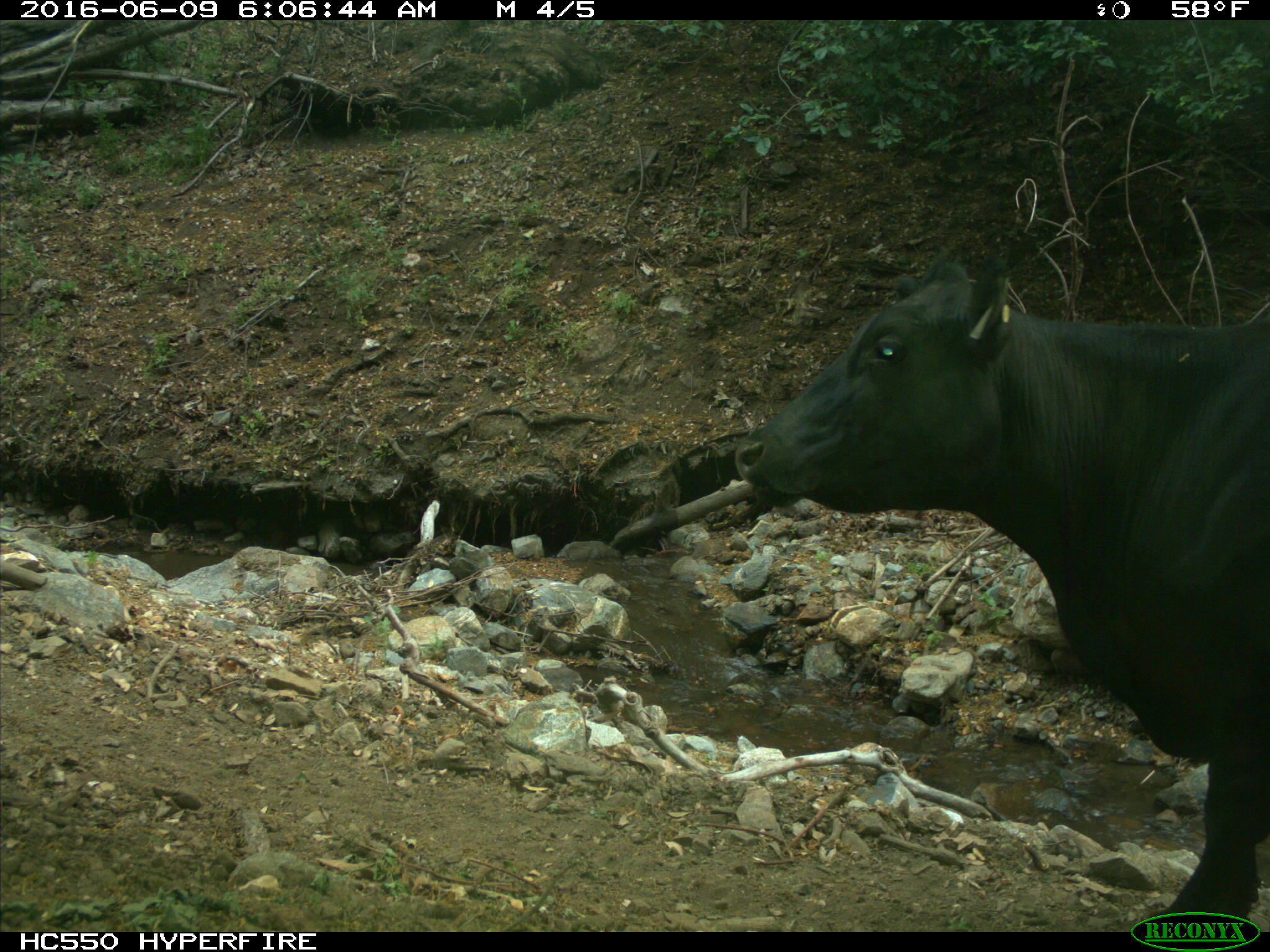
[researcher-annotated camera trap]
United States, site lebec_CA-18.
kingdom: Animalia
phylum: Chordata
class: Mammalia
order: Artiodactyla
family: Bovidae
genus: Bos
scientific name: Bos taurus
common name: domestic cow